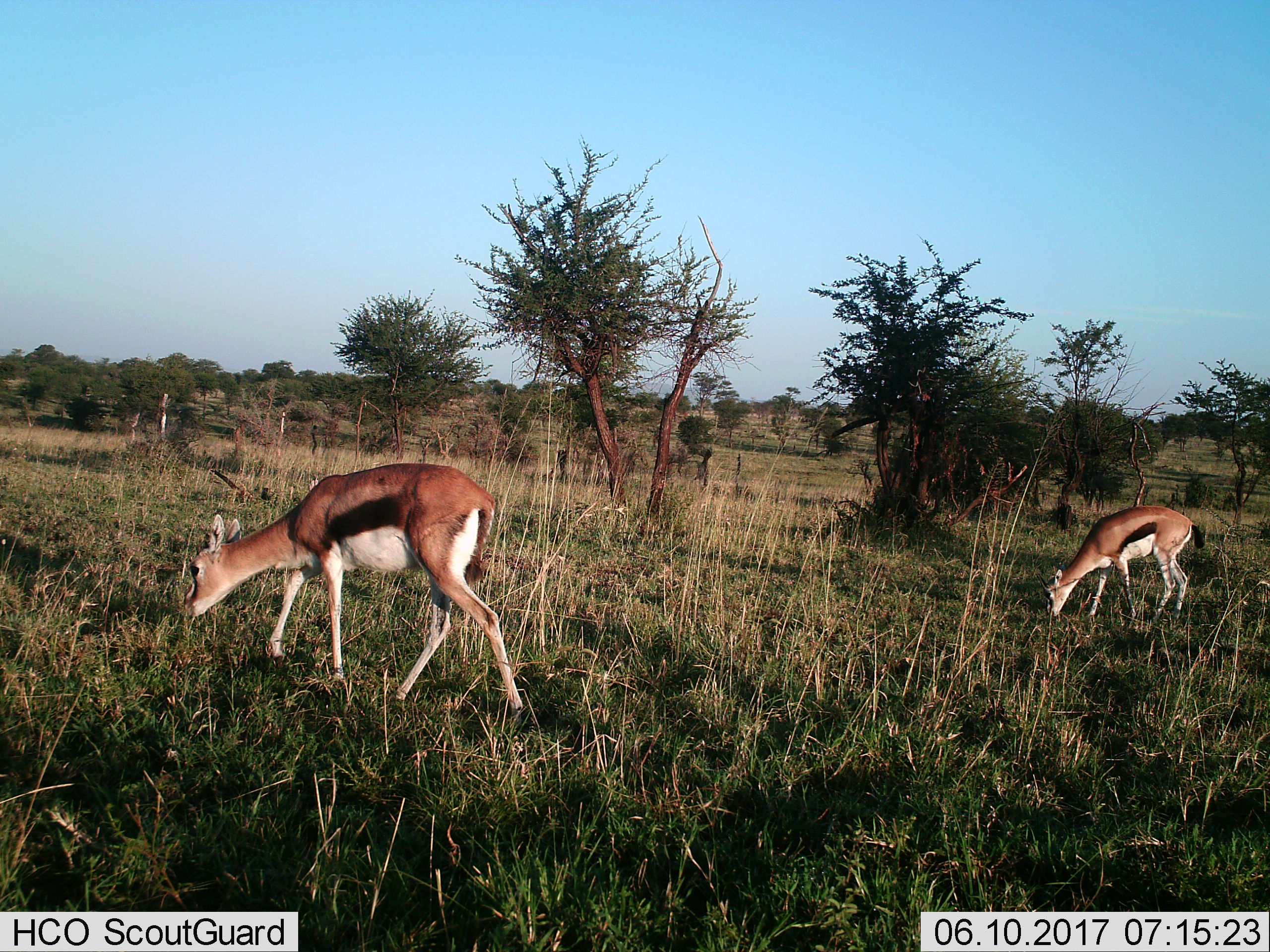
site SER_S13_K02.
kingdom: Animalia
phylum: Chordata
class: Mammalia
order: Artiodactyla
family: Bovidae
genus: Eudorcas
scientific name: Eudorcas thomsonii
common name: thomson's gazelle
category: gazellethomsons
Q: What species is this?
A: Gazellethomsons (thomson's gazelle) (Eudorcas thomsonii).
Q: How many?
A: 2.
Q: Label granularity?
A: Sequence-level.